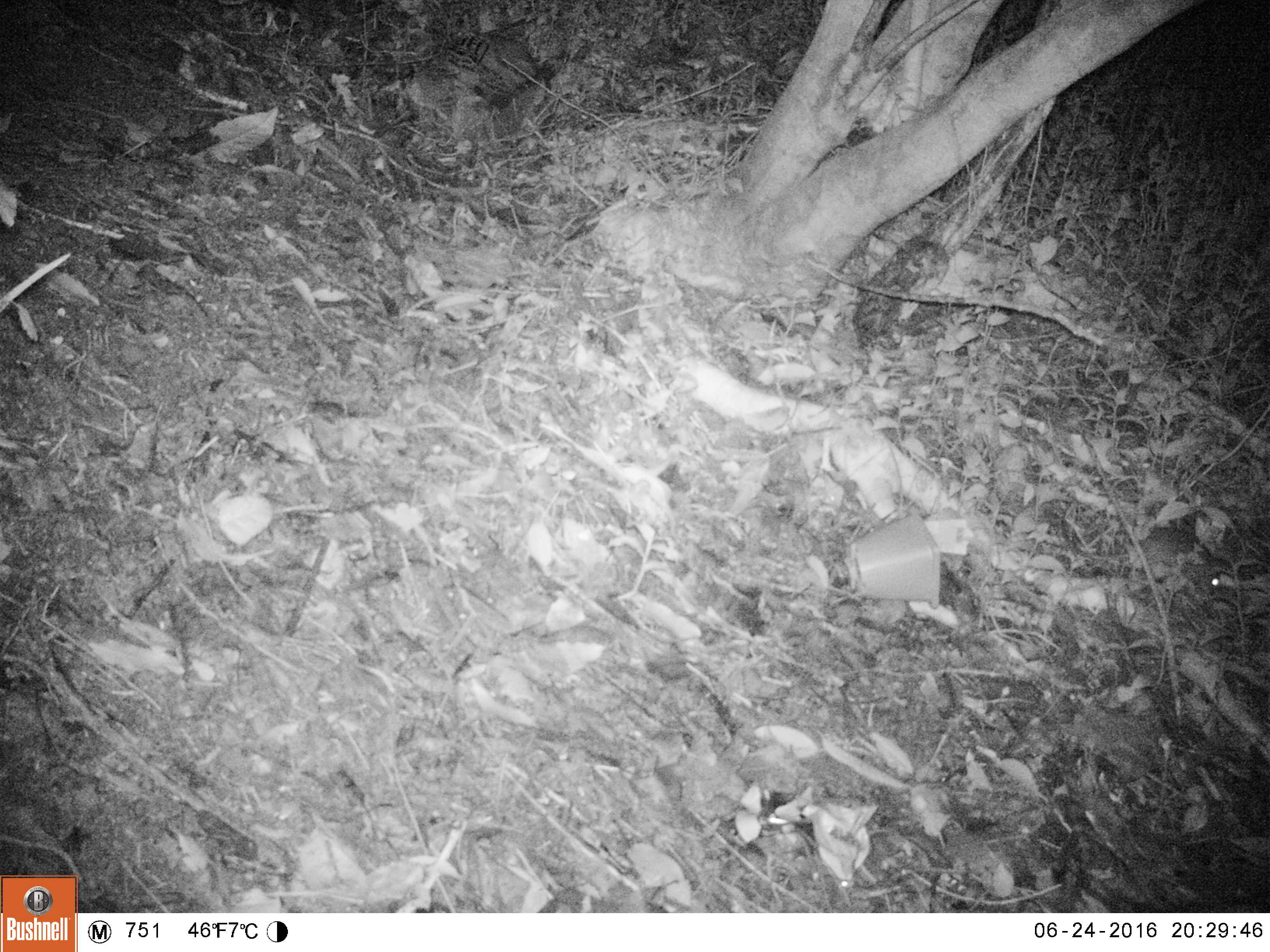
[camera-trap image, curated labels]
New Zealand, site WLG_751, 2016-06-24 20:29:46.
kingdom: Animalia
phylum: Chordata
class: Mammalia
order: Rodentia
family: Muridae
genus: Rattus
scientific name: Rattus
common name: rat